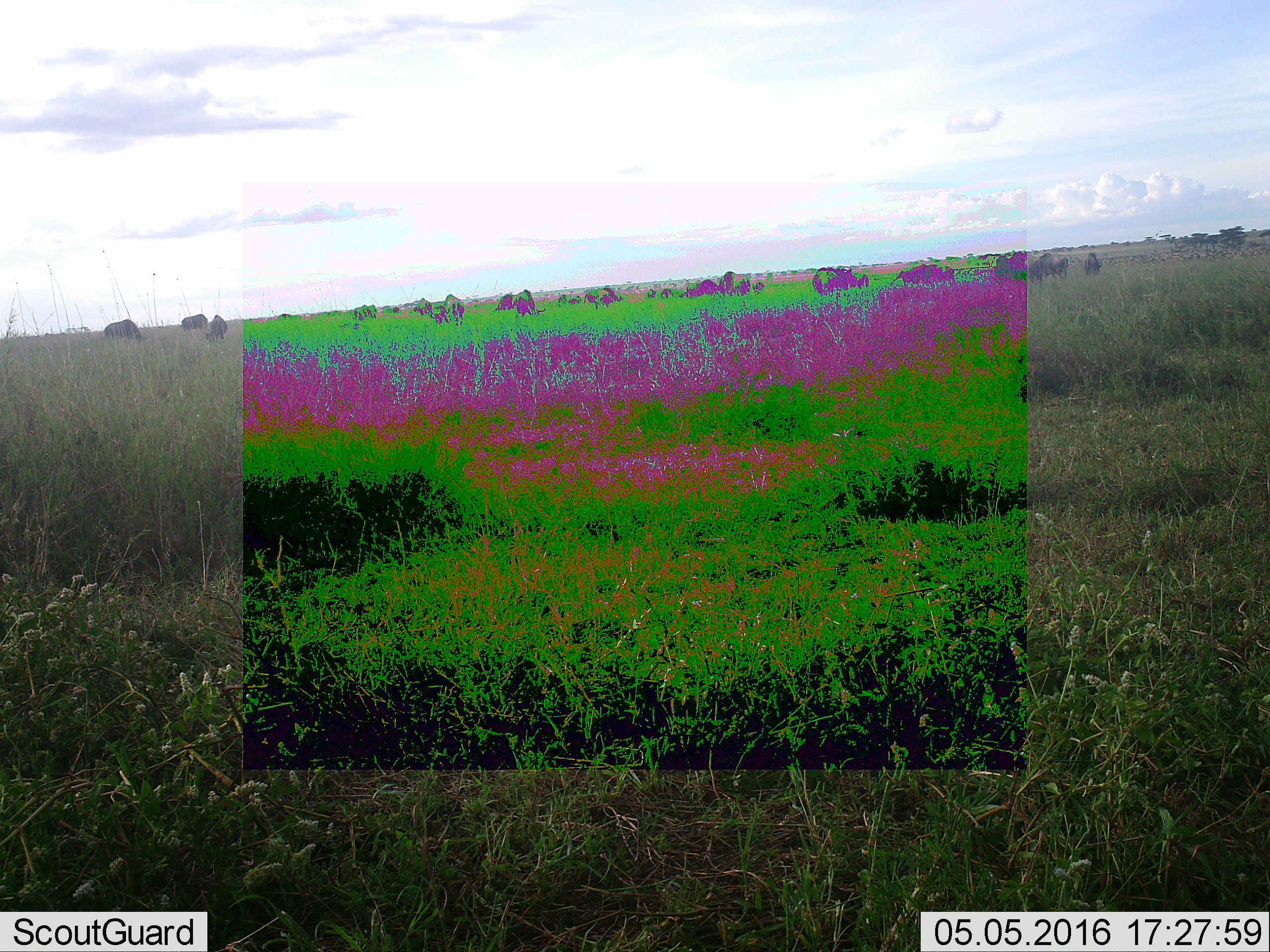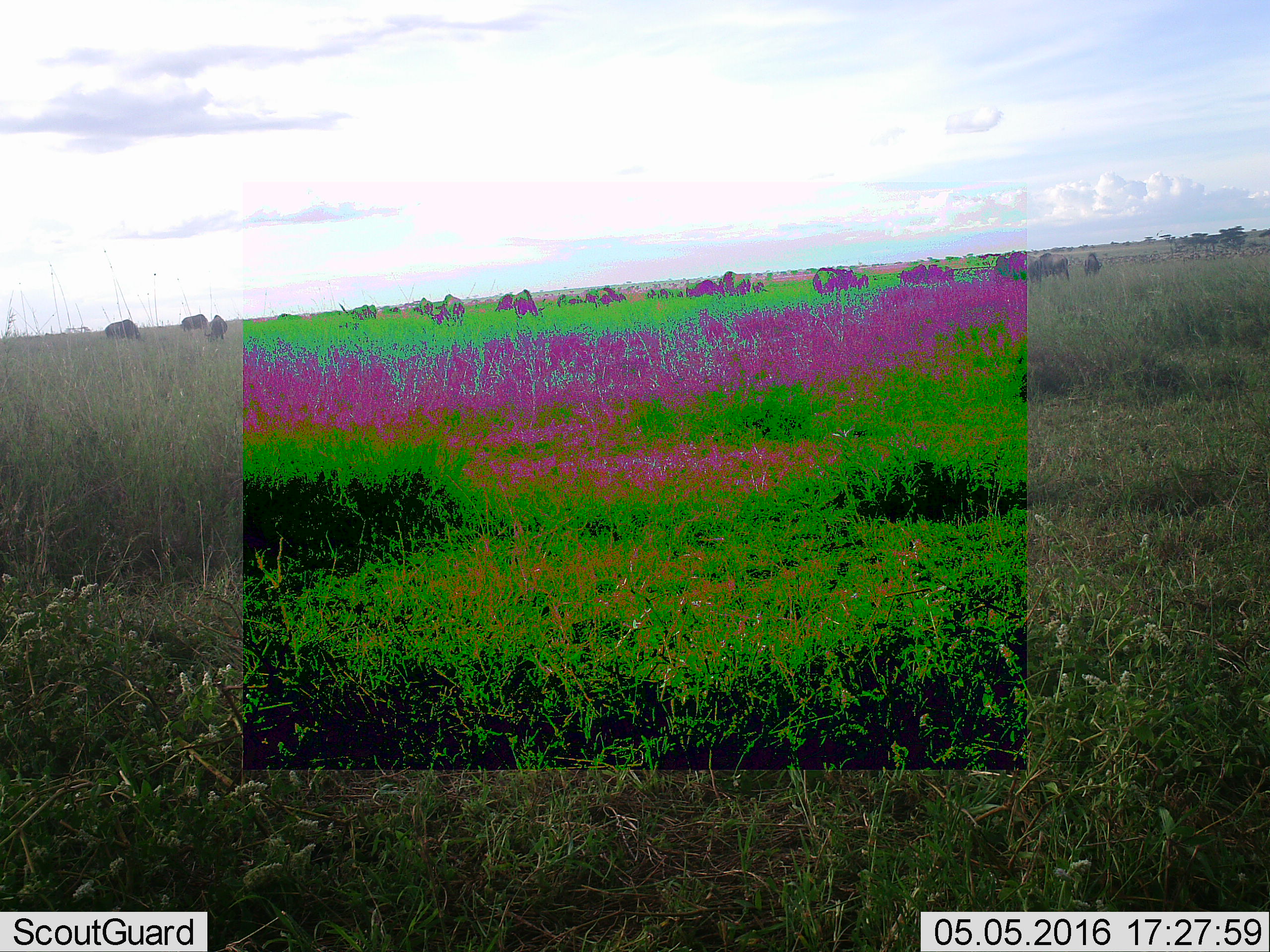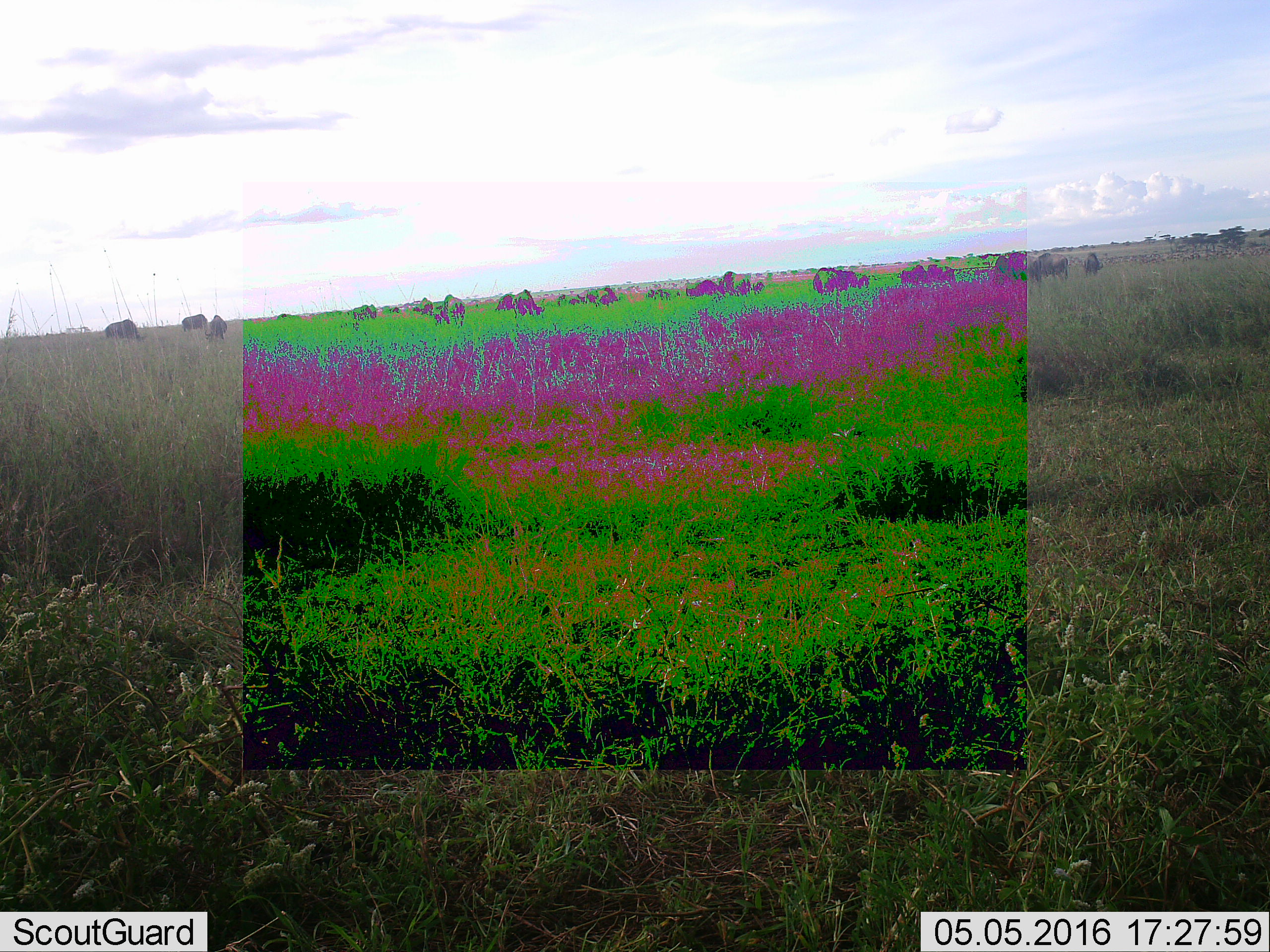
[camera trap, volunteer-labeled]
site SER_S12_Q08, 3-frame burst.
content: unidentified animal